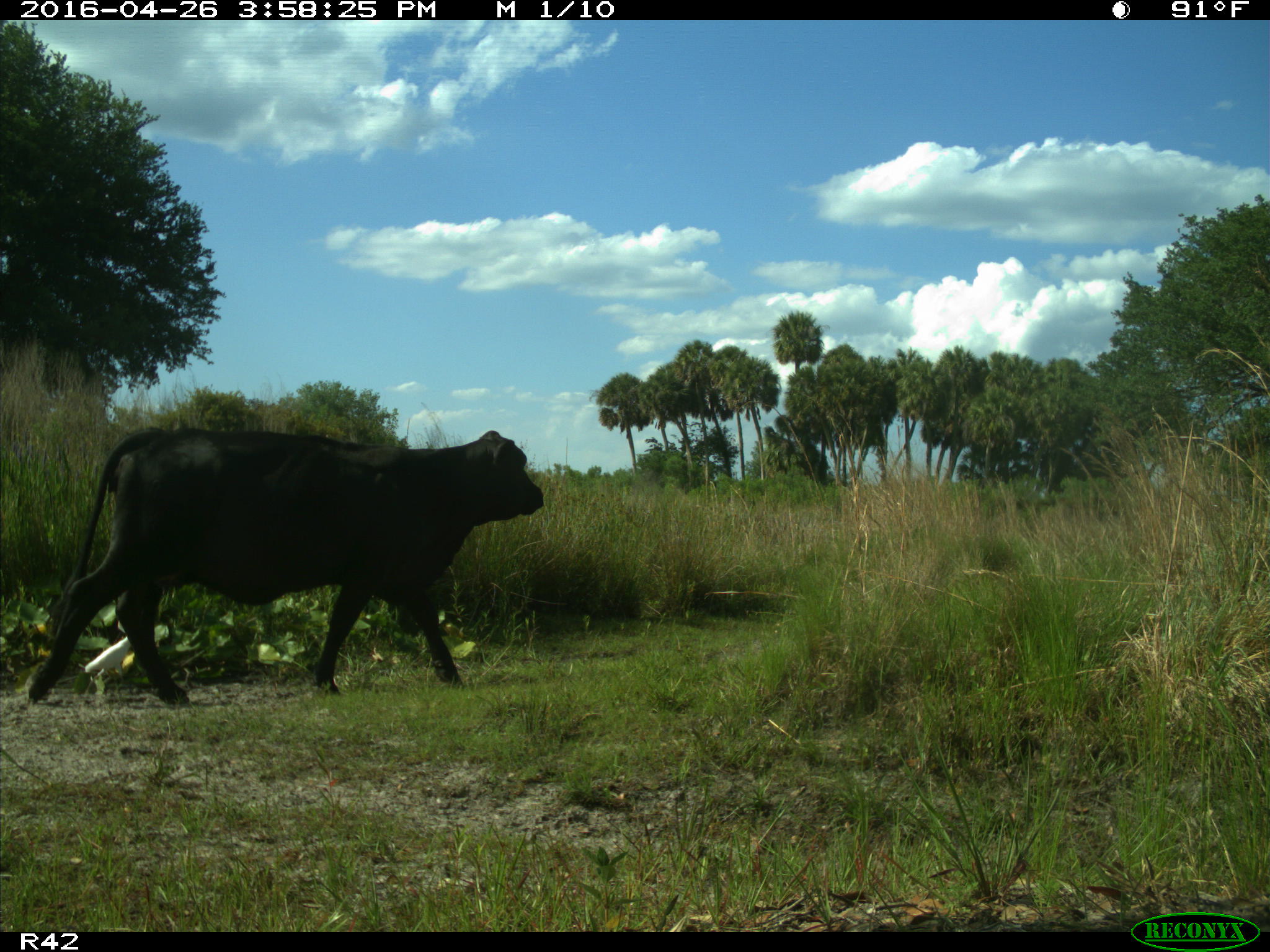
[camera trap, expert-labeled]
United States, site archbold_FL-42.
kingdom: Animalia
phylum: Chordata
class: Mammalia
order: Artiodactyla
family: Bovidae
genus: Bos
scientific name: Bos taurus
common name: domestic cow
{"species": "Bos taurus (domestic cow)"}